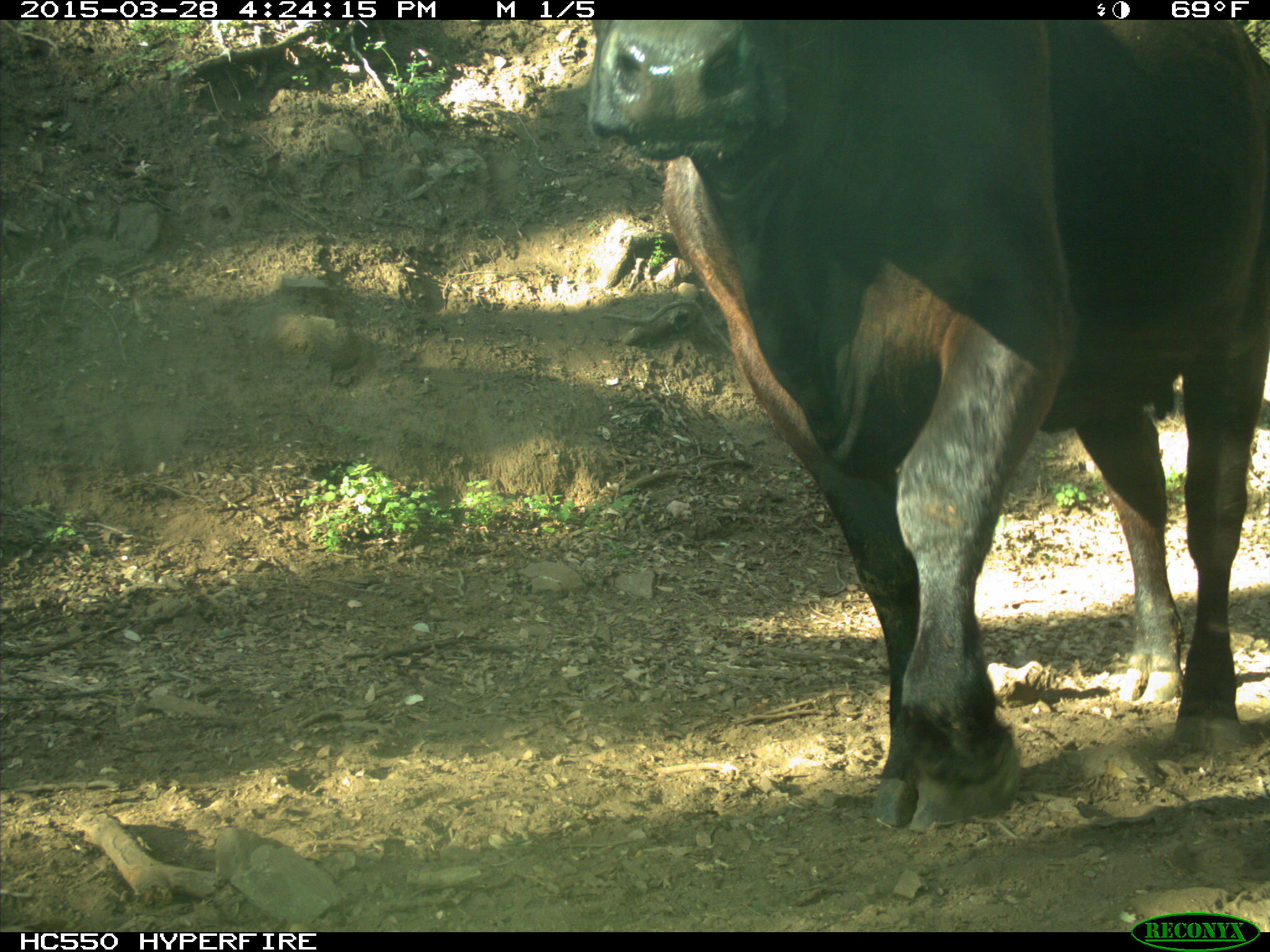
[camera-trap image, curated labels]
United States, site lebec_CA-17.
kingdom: Animalia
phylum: Chordata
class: Mammalia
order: Artiodactyla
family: Bovidae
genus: Bos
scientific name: Bos taurus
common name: domestic cow